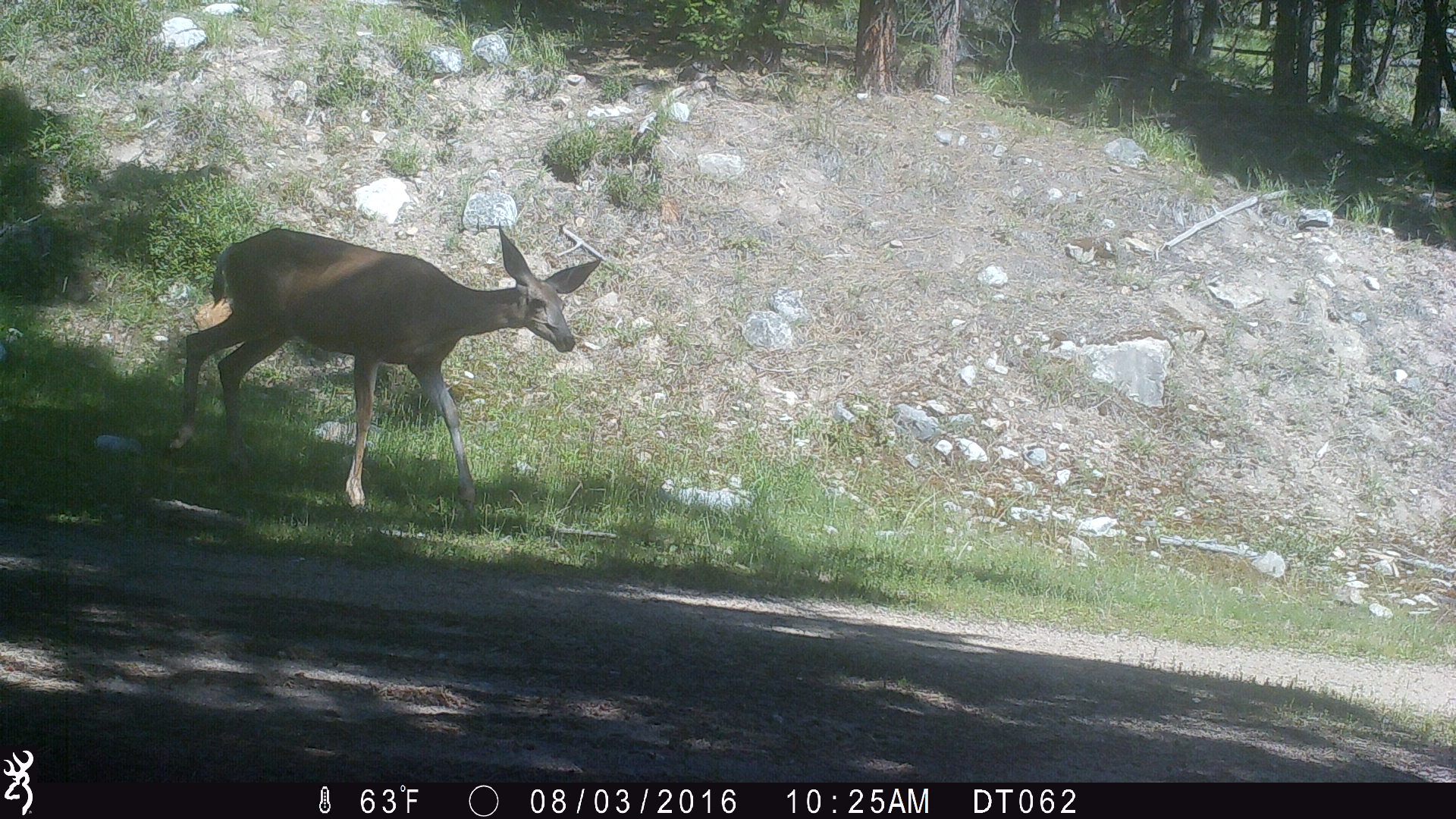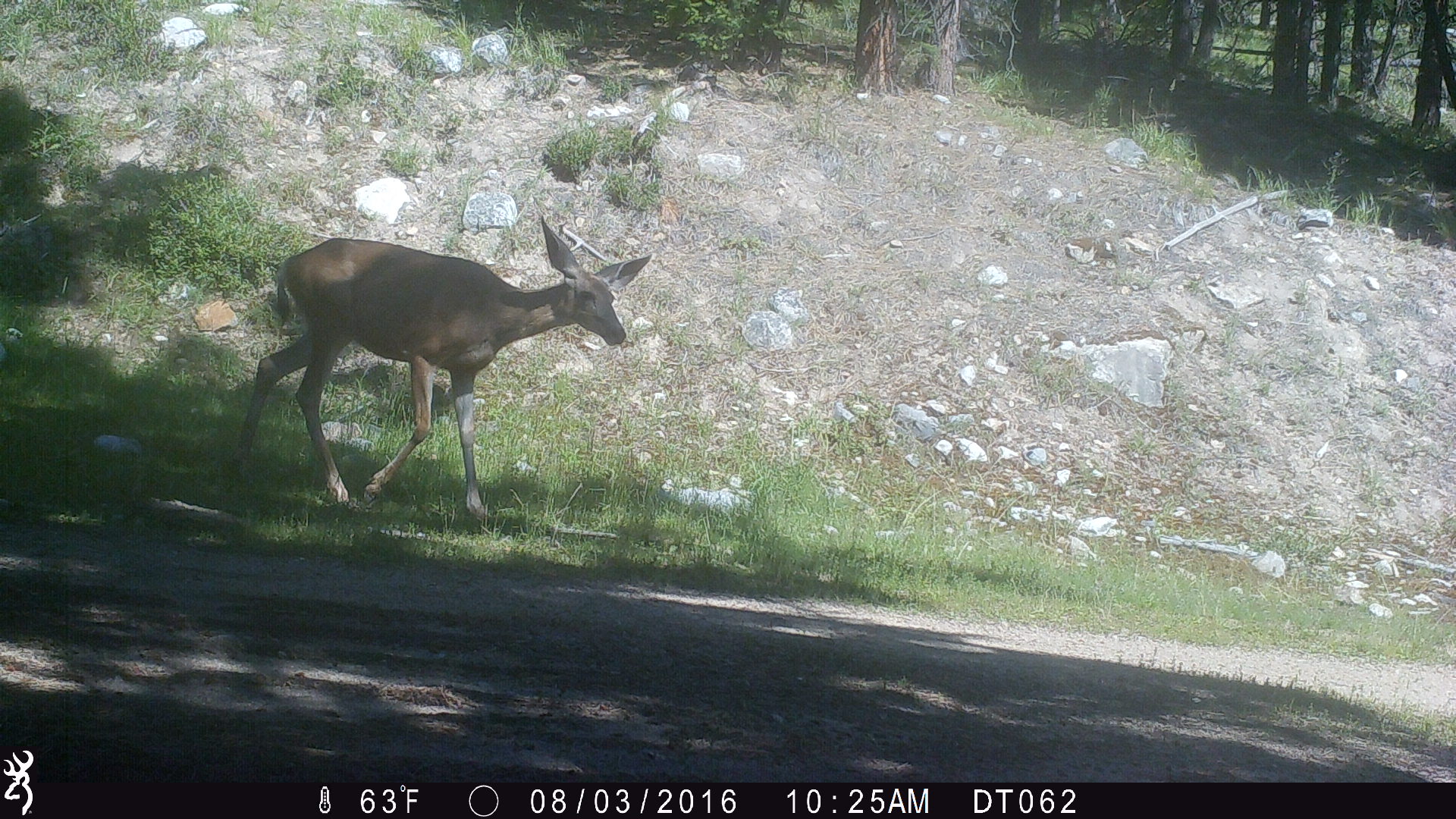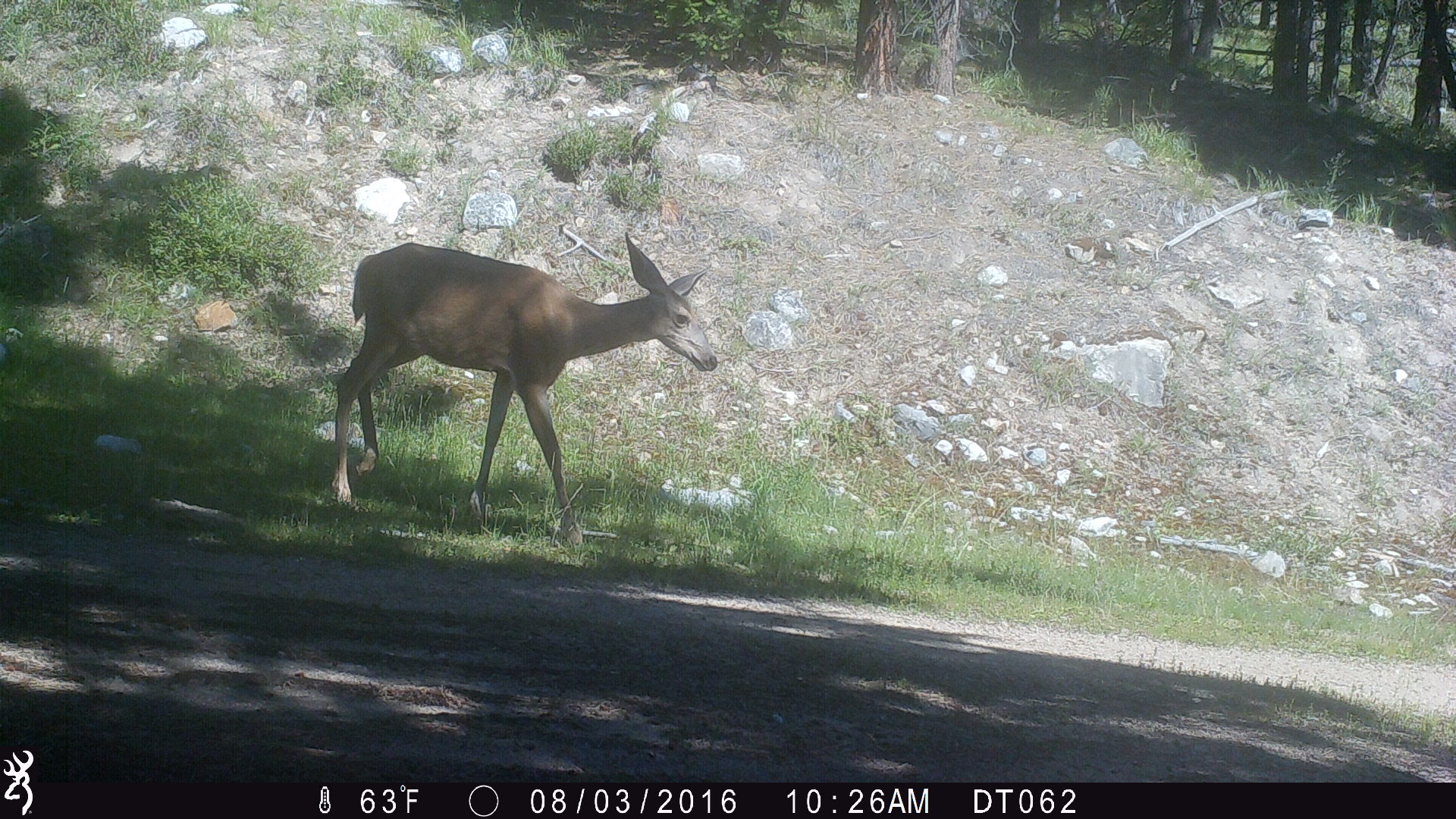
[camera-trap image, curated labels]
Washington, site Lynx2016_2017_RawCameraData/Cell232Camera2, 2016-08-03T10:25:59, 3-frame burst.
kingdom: Animalia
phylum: Chordata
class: Mammalia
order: Artiodactyla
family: Cervidae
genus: Odocoileus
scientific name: Odocoileus hemionus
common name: mule deer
Odocoileus hemionus (mule deer). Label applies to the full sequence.